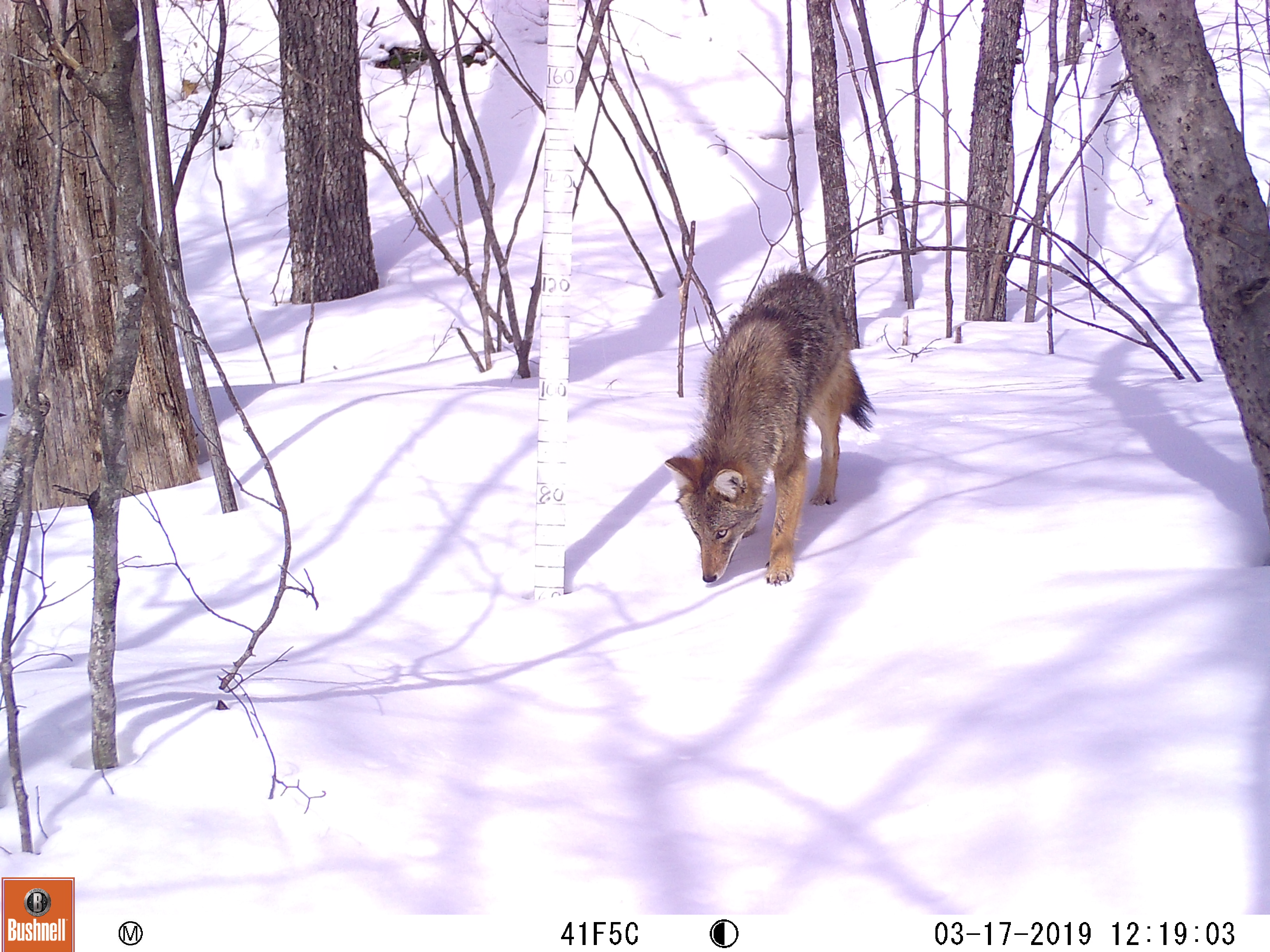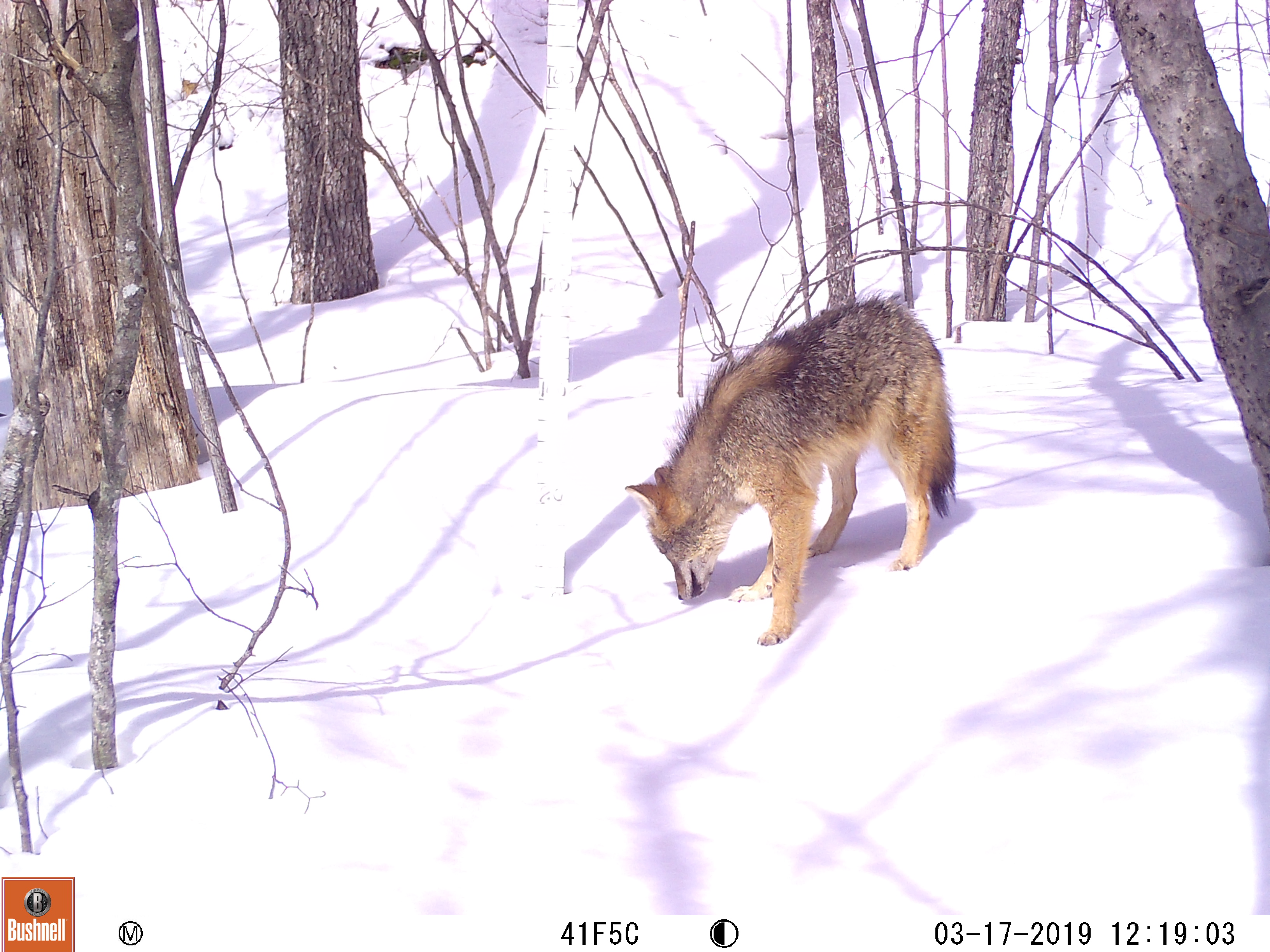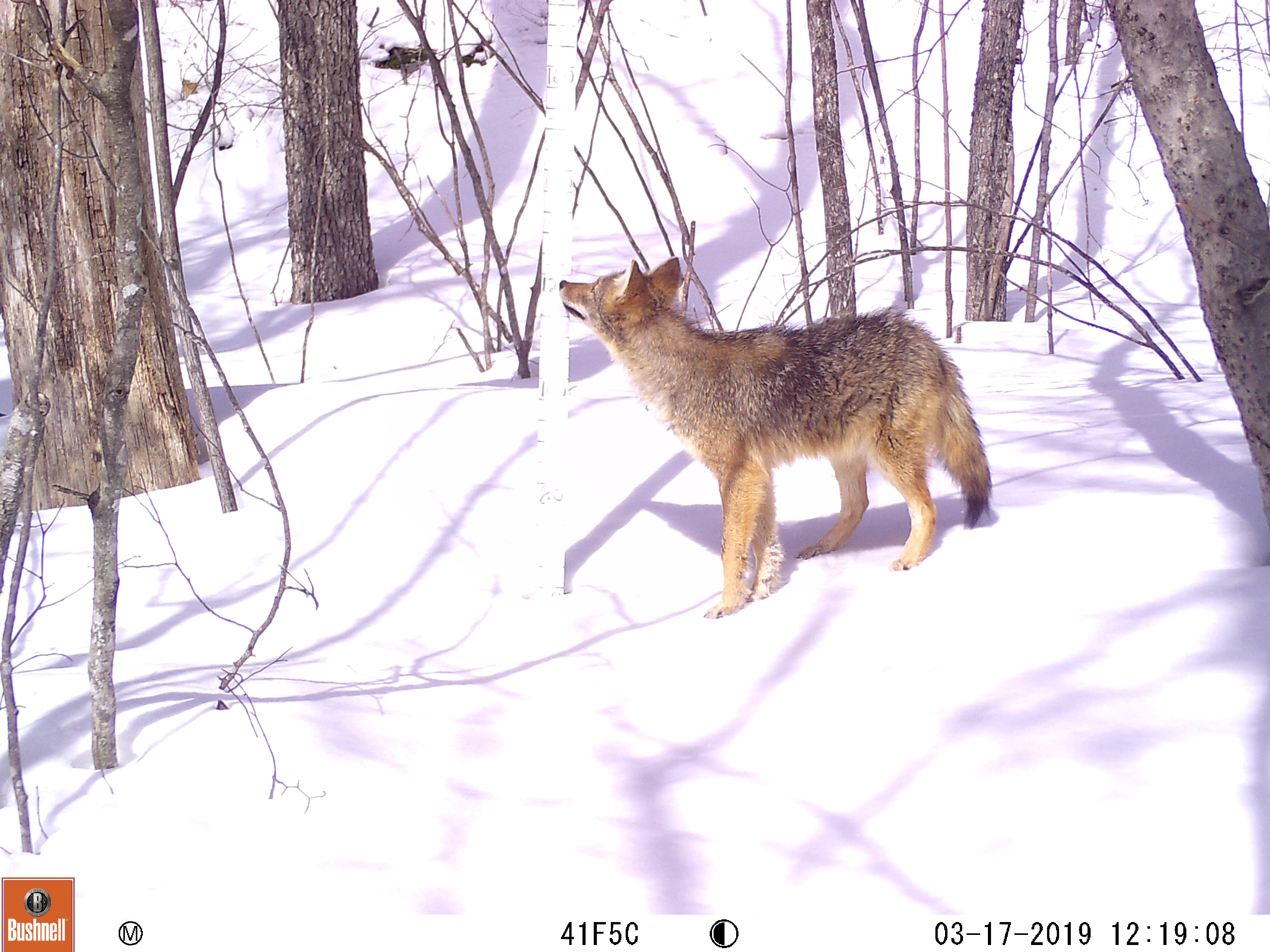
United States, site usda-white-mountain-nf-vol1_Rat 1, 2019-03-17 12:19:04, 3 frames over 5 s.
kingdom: Animalia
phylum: Chordata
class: Mammalia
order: Carnivora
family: Canidae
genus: Canis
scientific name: Canis latrans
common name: coyote